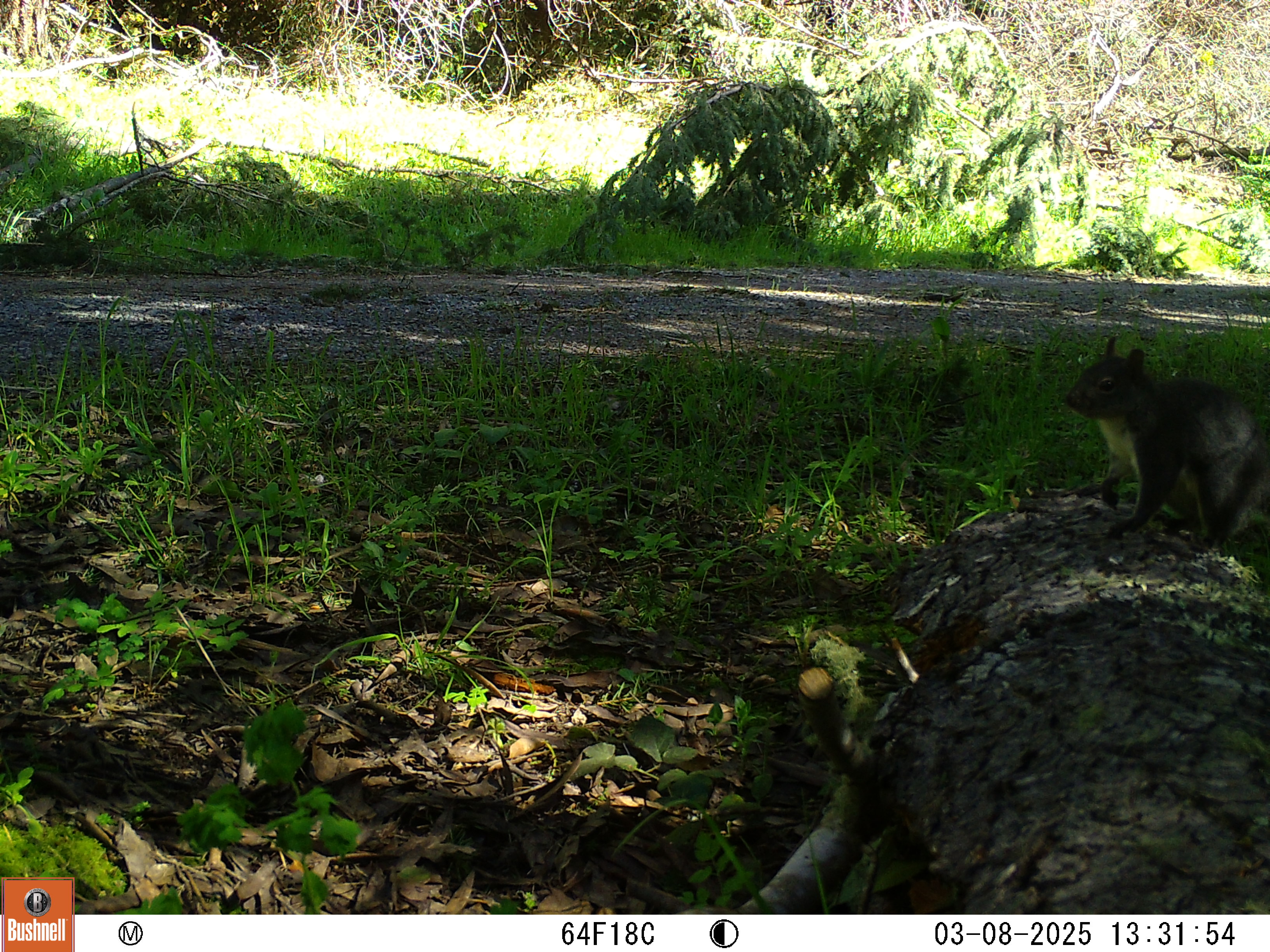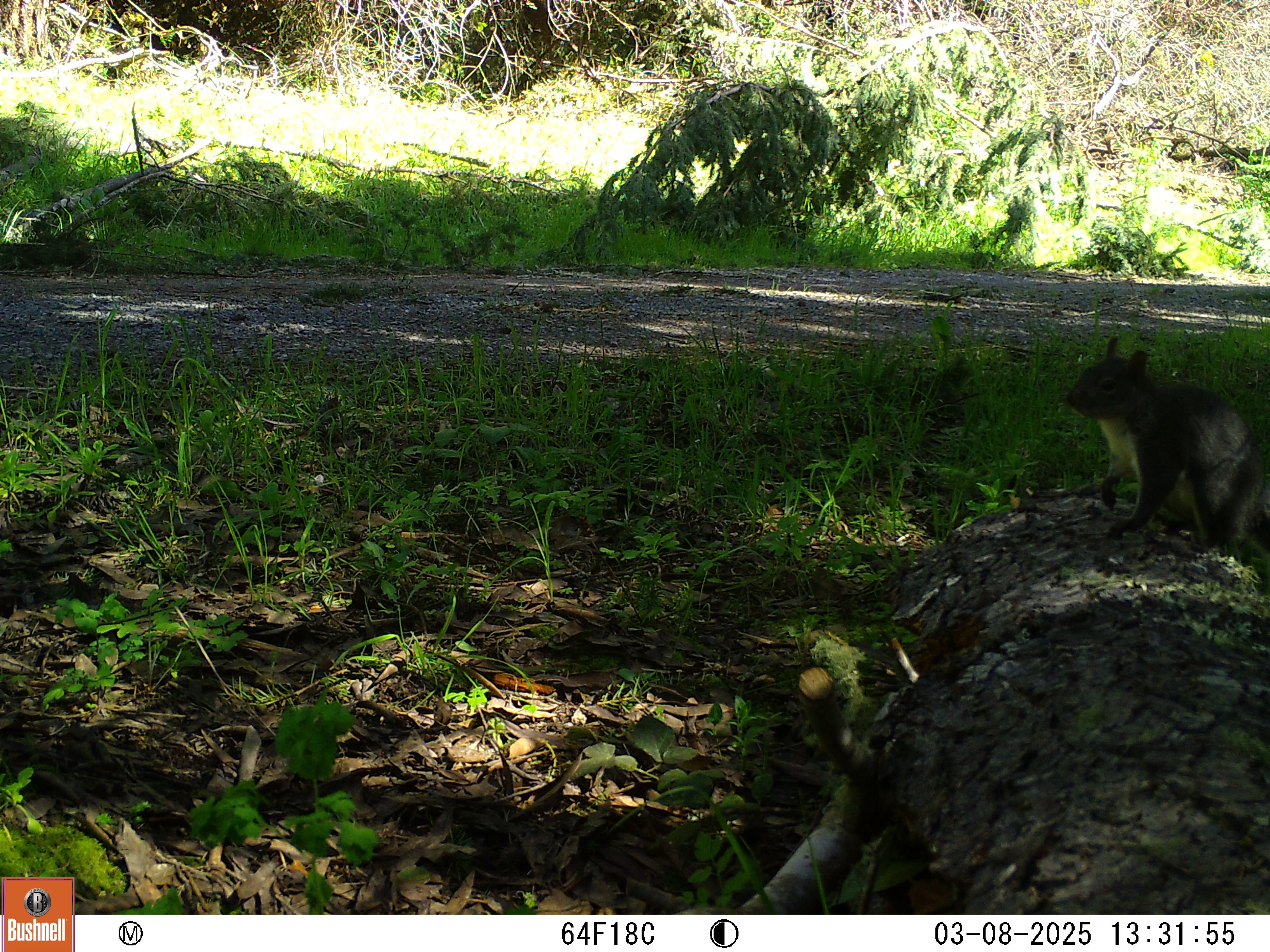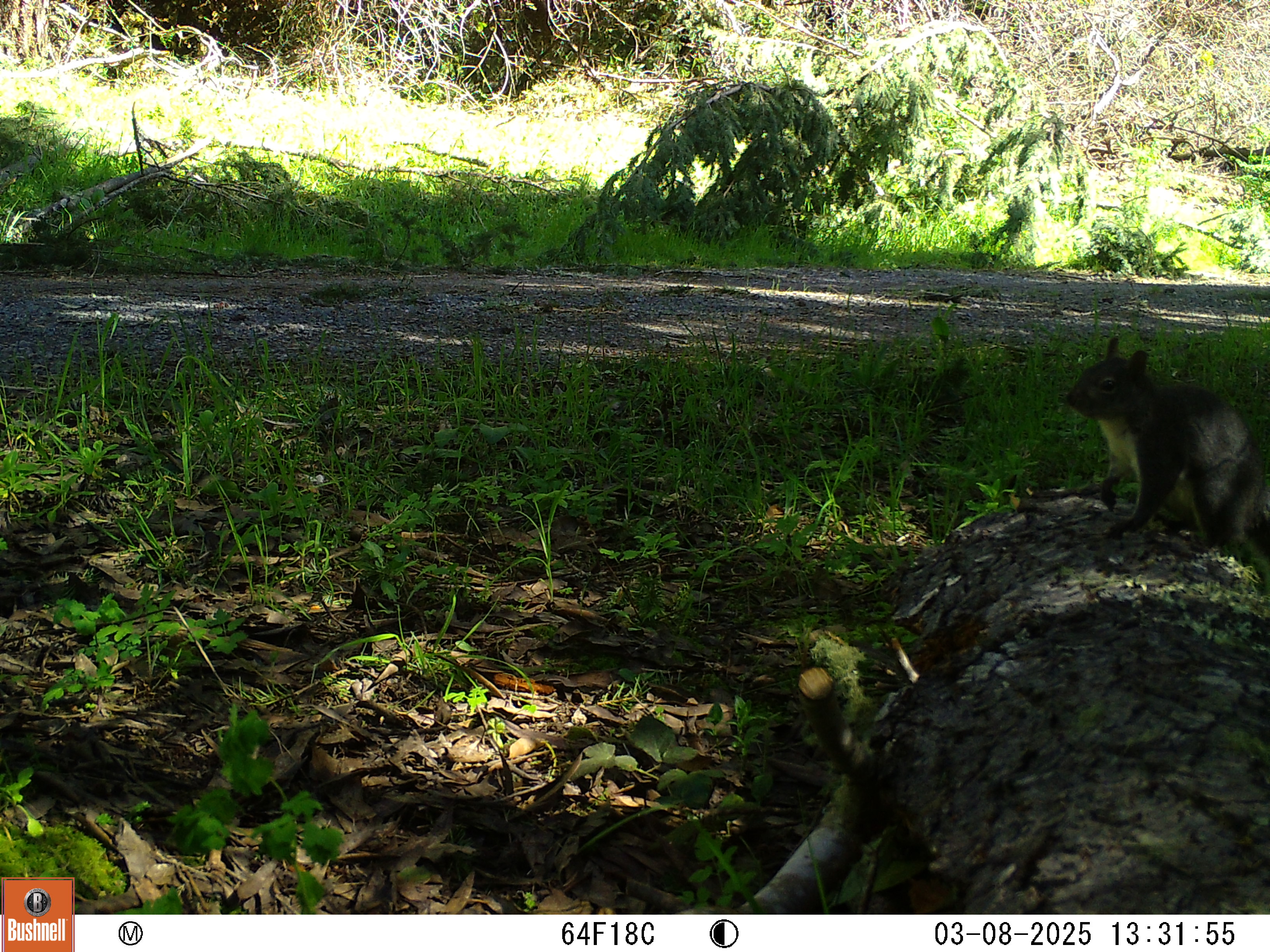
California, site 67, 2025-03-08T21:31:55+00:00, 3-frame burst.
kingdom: Animalia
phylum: Chordata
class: Mammalia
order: Rodentia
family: Sciuridae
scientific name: Sciuridae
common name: squirrel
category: unknown squirrel